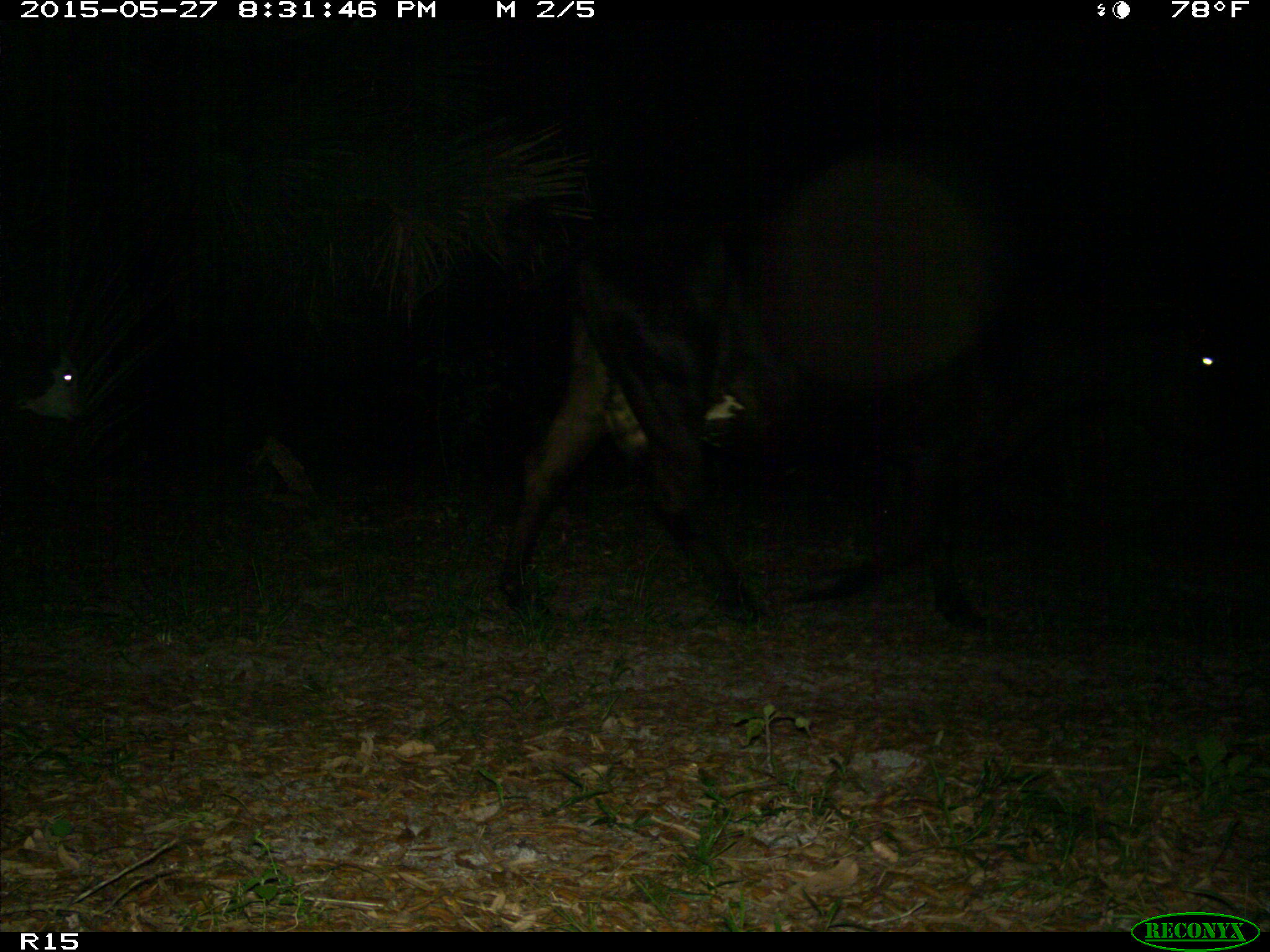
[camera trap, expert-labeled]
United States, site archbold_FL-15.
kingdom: Animalia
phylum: Chordata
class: Mammalia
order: Artiodactyla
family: Bovidae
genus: Bos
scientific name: Bos taurus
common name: domestic cow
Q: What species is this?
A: Bos taurus (domestic cow).